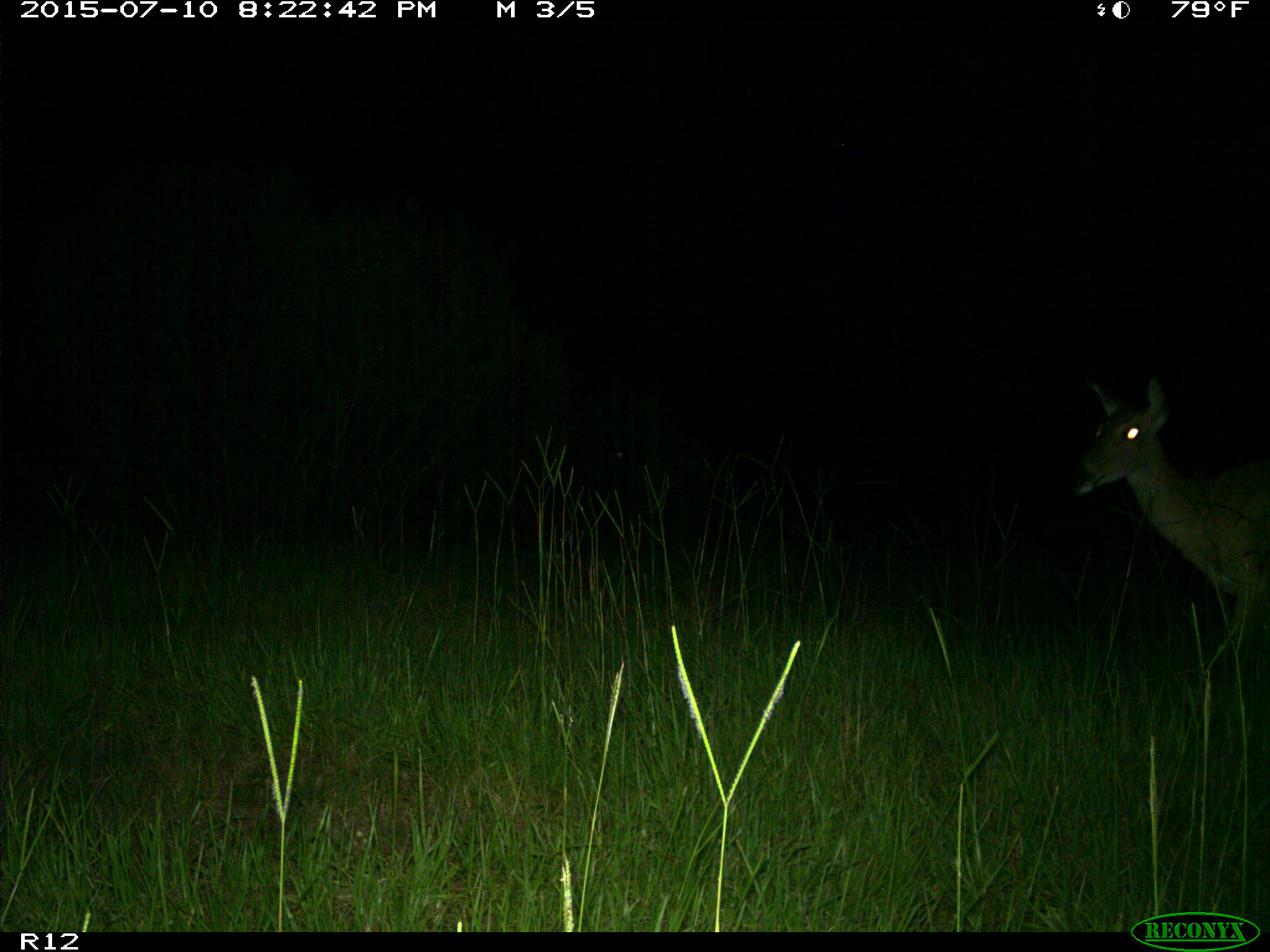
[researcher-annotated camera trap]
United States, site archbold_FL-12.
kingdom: Animalia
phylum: Chordata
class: Mammalia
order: Artiodactyla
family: Cervidae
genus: Odocoileus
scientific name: Odocoileus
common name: deer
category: unidentified deer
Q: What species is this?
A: Unidentified deer (deer) (Odocoileus).